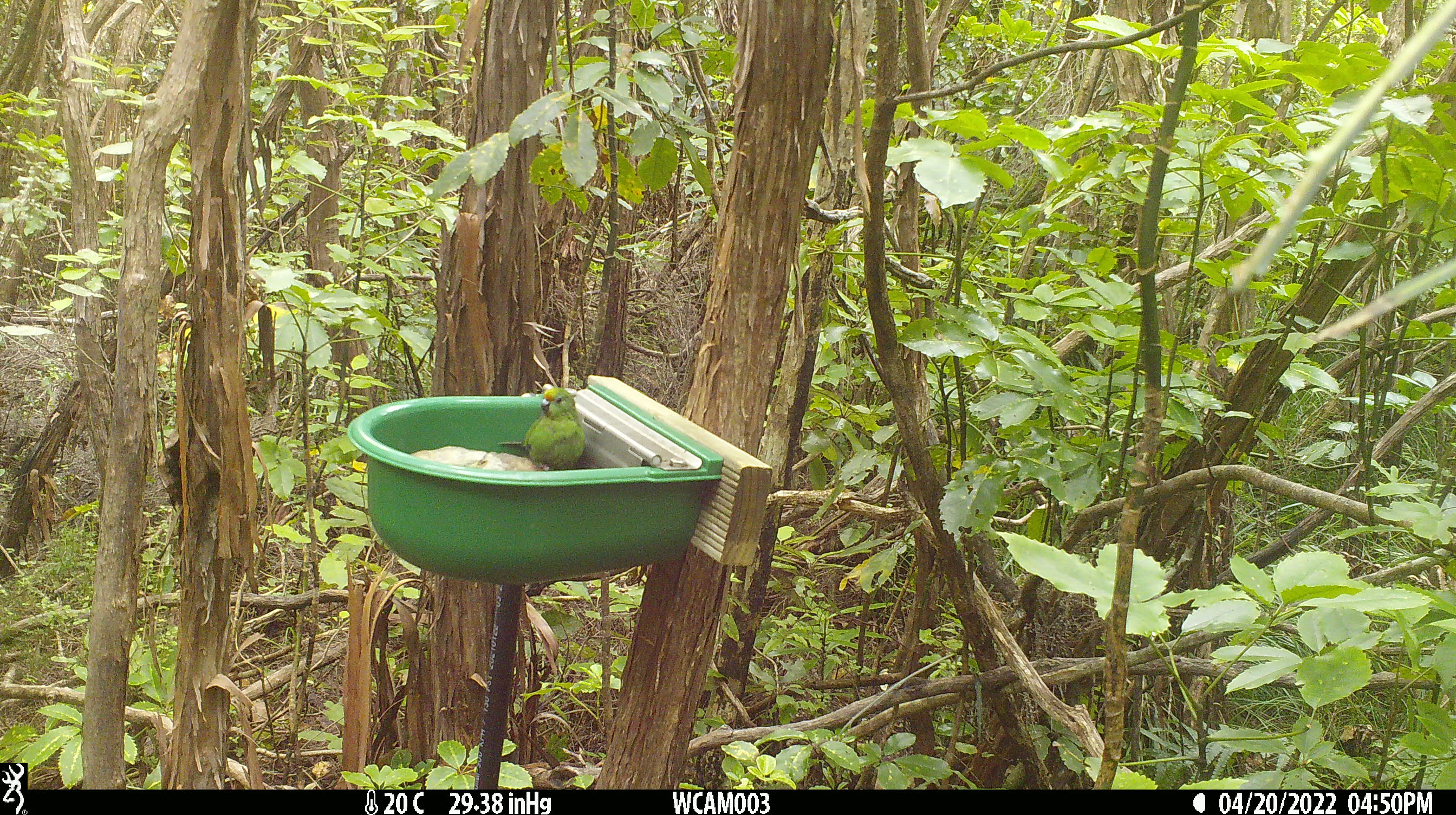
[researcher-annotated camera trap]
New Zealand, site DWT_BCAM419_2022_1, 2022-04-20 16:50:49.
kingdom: Animalia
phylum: Chordata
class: Aves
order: Psittaciformes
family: Psittaculidae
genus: Cyanoramphus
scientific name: Cyanoramphus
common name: parakeet